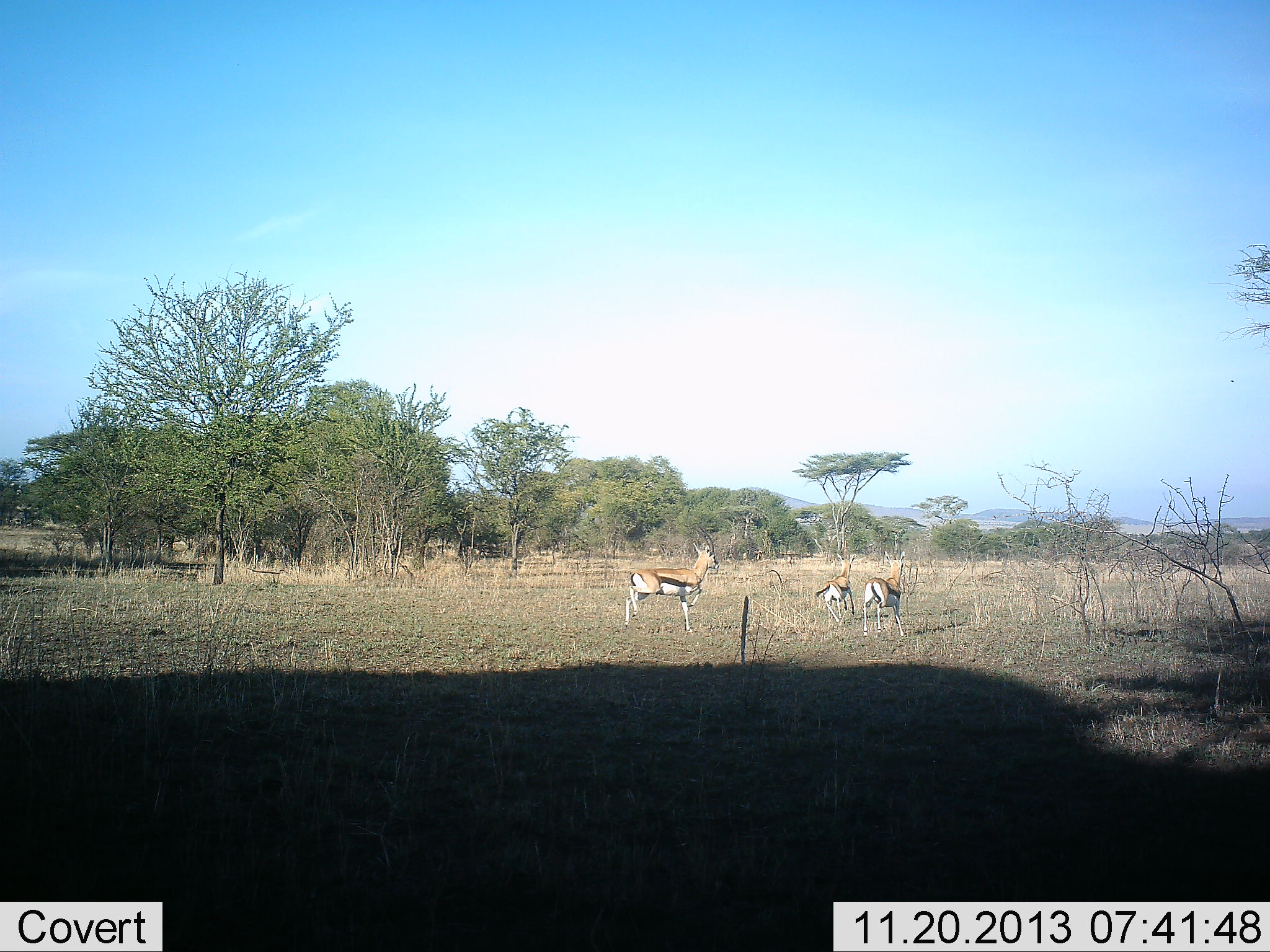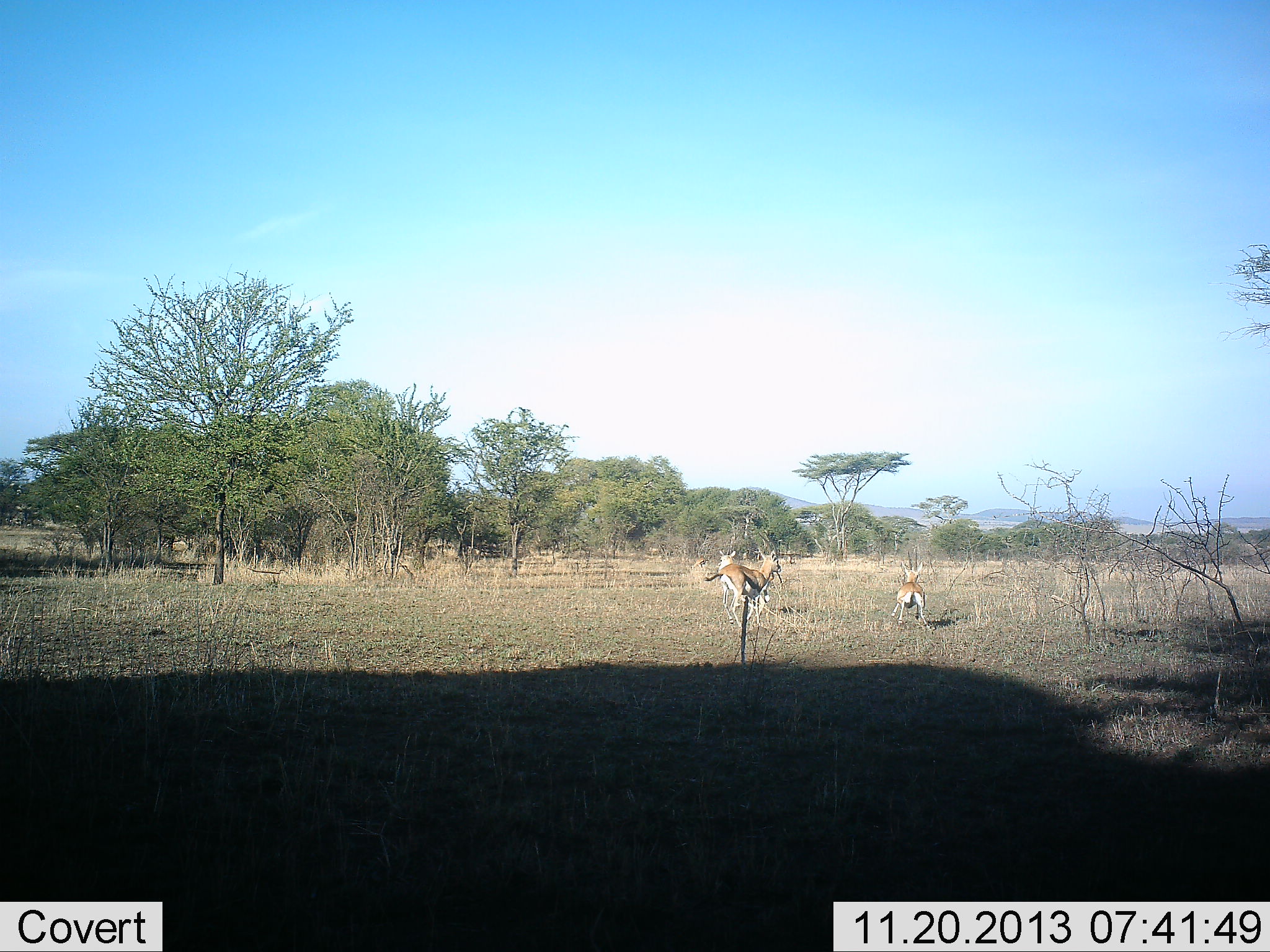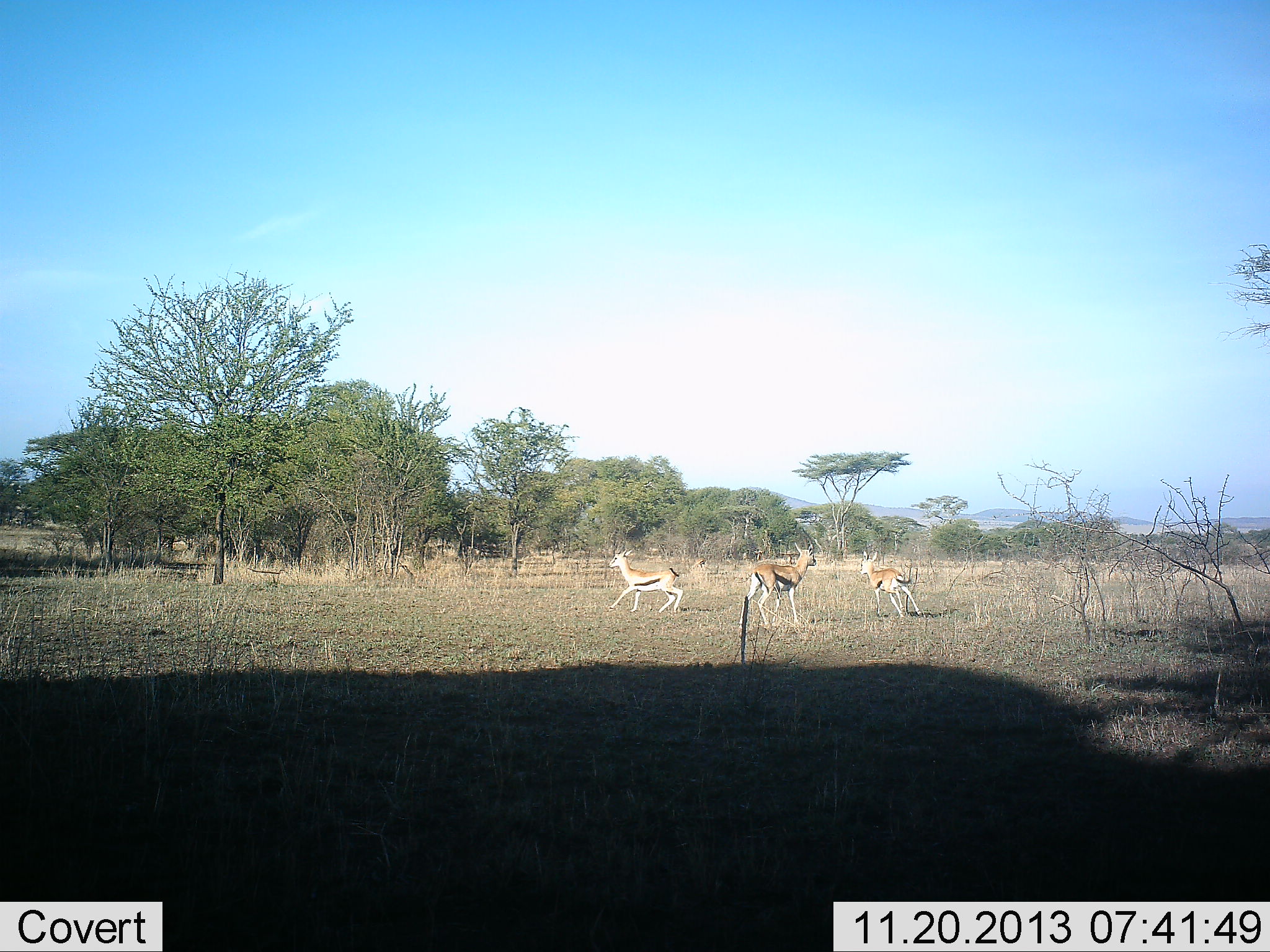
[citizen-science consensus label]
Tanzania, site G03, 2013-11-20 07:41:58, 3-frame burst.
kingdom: Animalia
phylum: Chordata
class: Mammalia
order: Artiodactyla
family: Bovidae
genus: Eudorcas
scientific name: Eudorcas thomsonii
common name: thomson's gazelle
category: gazellethomsons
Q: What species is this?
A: Gazellethomsons (thomson's gazelle) (Eudorcas thomsonii).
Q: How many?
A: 3.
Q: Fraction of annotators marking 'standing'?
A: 7%.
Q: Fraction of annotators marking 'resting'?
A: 0%.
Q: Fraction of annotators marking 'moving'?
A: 92%.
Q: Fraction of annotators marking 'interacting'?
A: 30%.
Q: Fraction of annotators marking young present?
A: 3%.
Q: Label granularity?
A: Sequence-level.